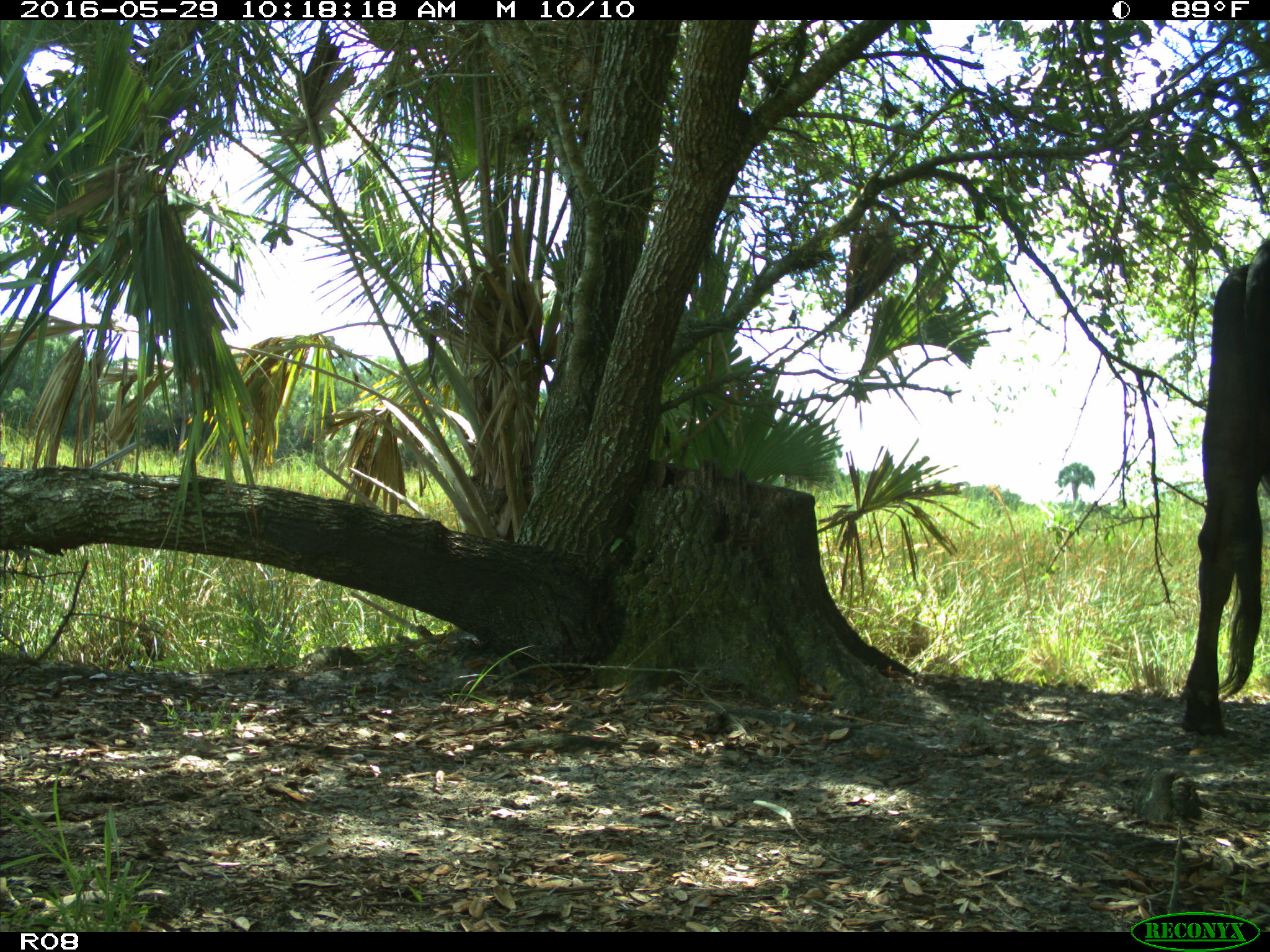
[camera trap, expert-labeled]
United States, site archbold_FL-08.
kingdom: Animalia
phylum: Chordata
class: Mammalia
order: Artiodactyla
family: Bovidae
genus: Bos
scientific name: Bos taurus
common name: domestic cow